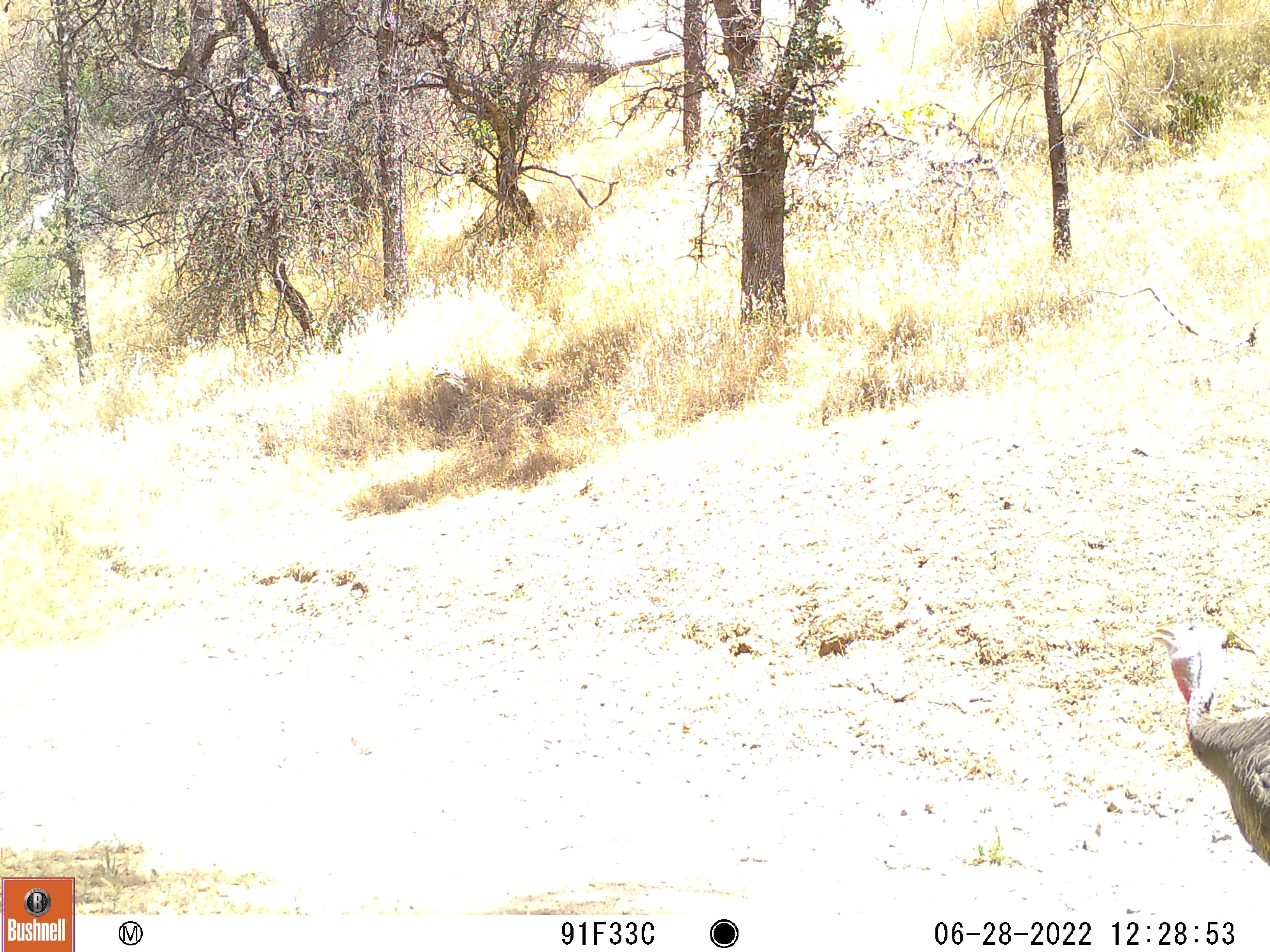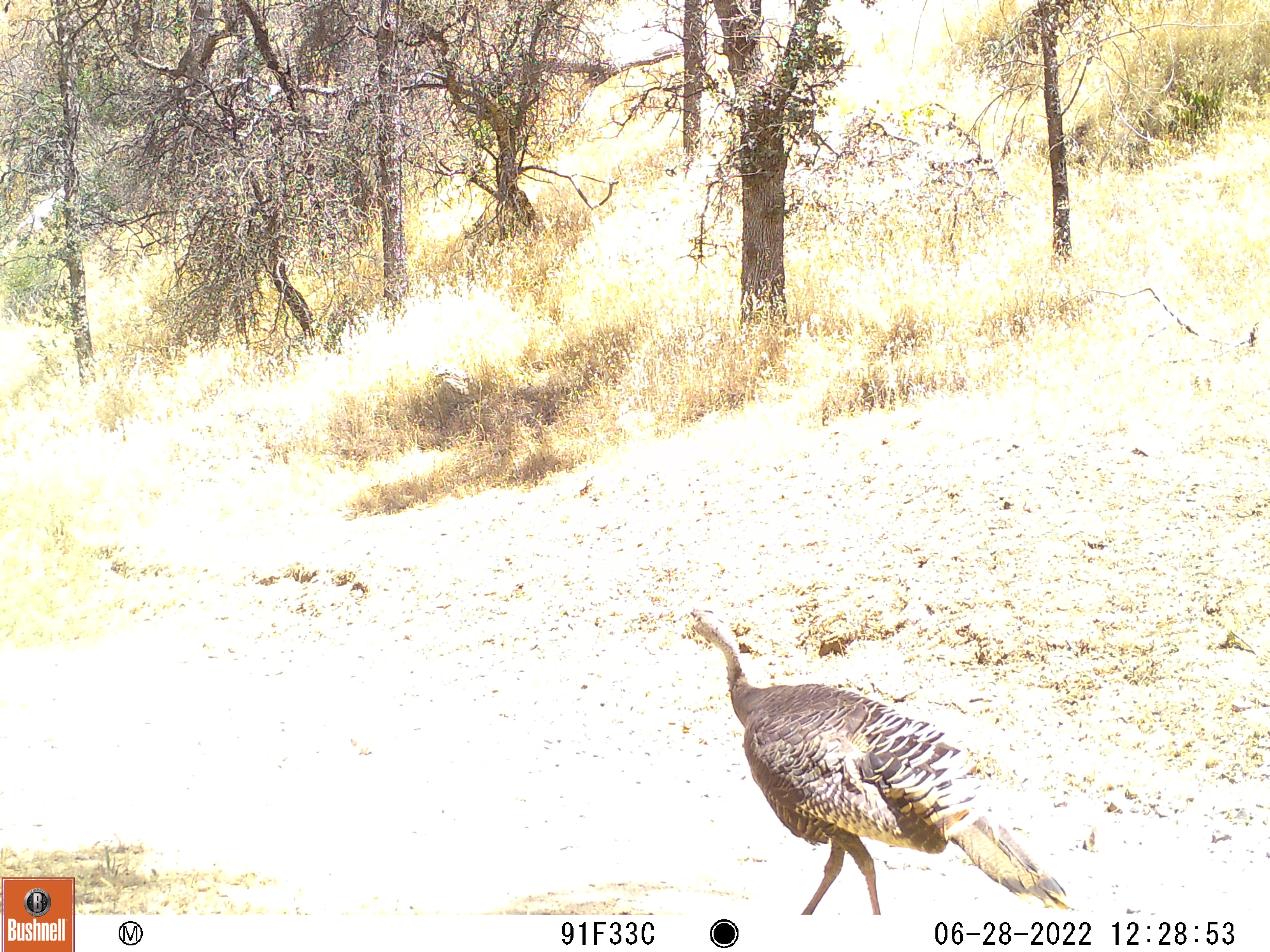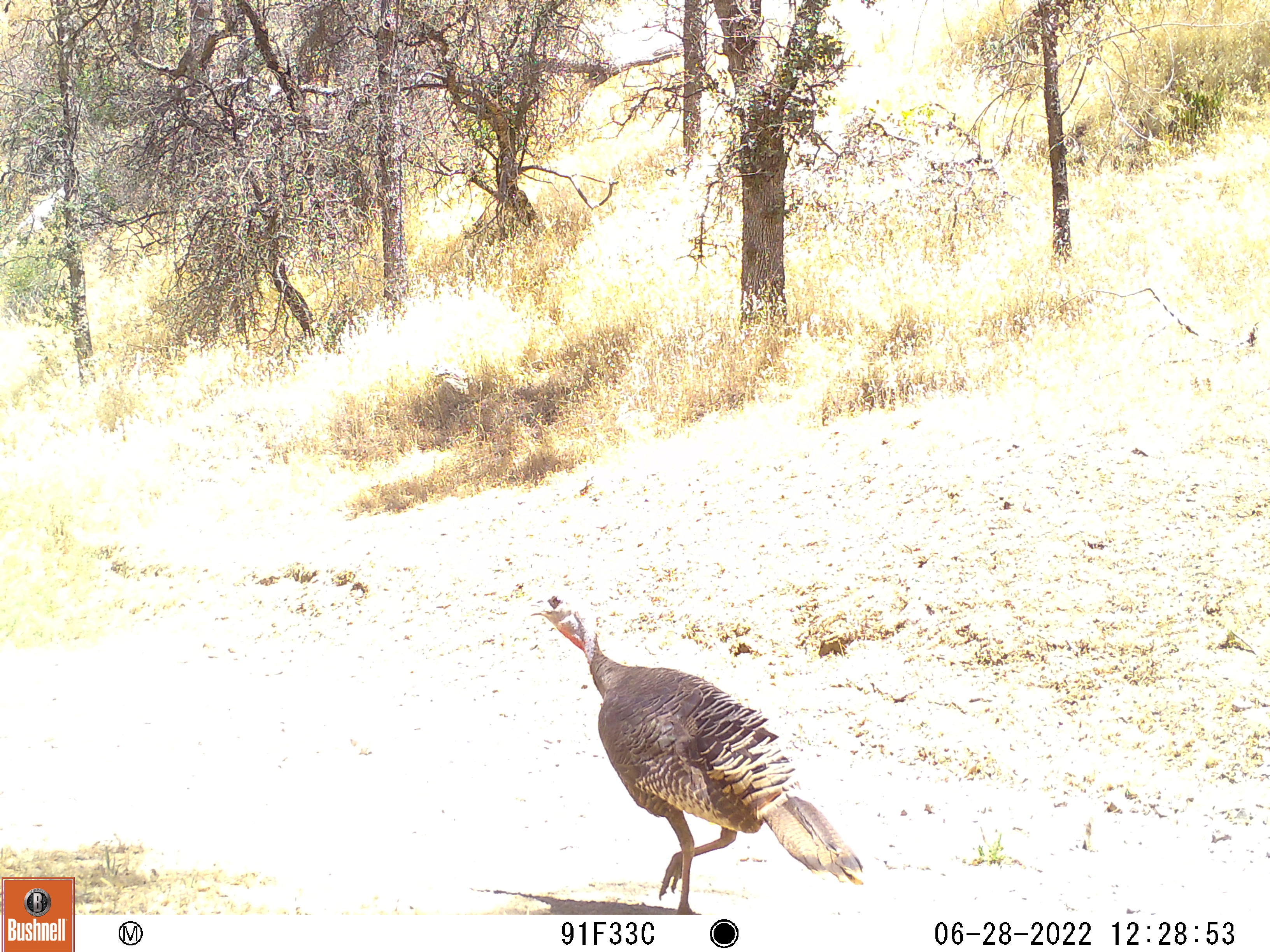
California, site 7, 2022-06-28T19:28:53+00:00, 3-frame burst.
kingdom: Animalia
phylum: Chordata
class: Aves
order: Galliformes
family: Phasianidae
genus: Meleagris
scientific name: Meleagris gallopavo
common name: turkey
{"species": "turkey (Meleagris gallopavo)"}